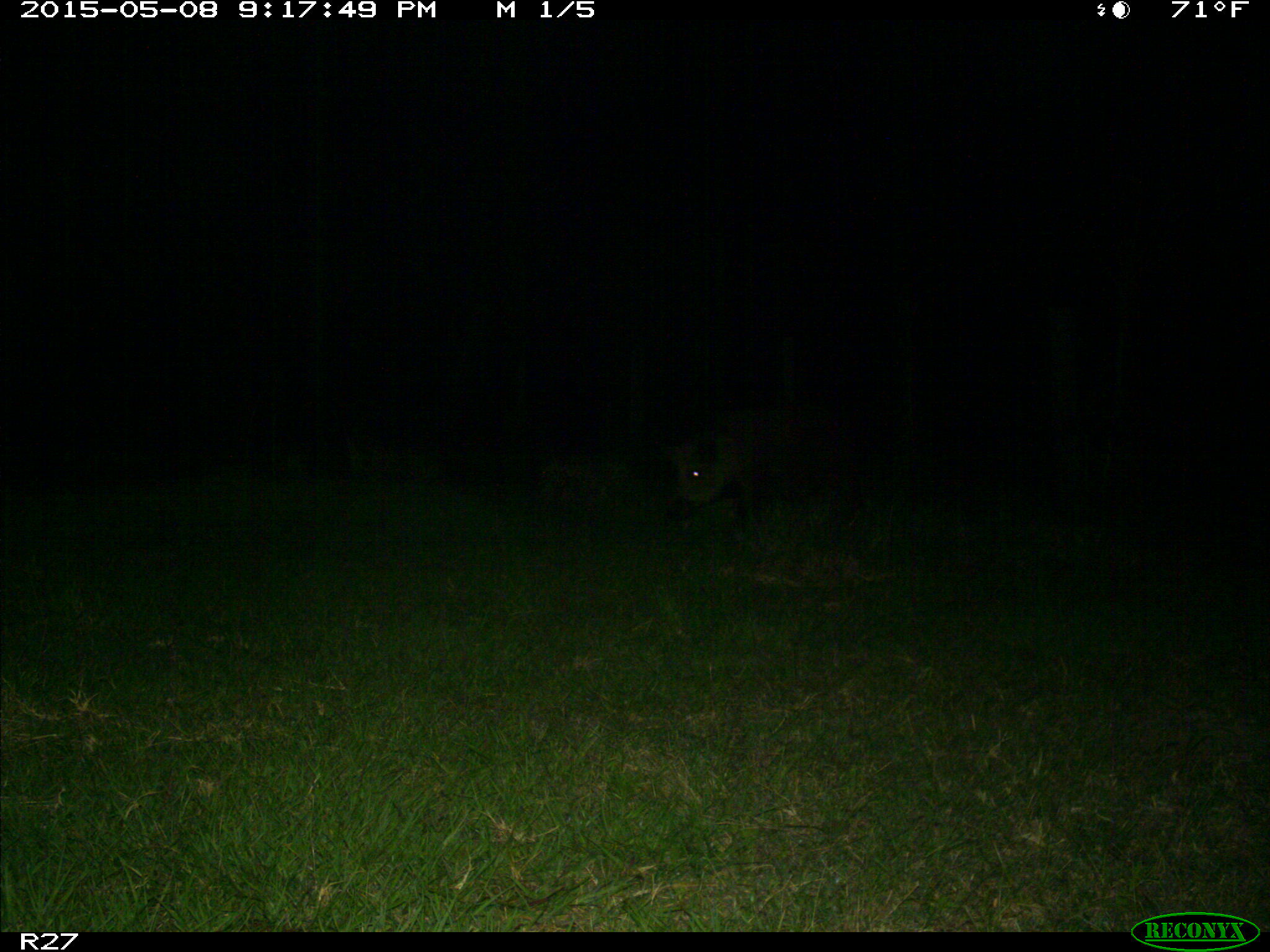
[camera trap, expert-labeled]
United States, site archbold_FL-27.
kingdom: Animalia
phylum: Chordata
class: Mammalia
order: Artiodactyla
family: Suidae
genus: Sus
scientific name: Sus scrofa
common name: wild boar